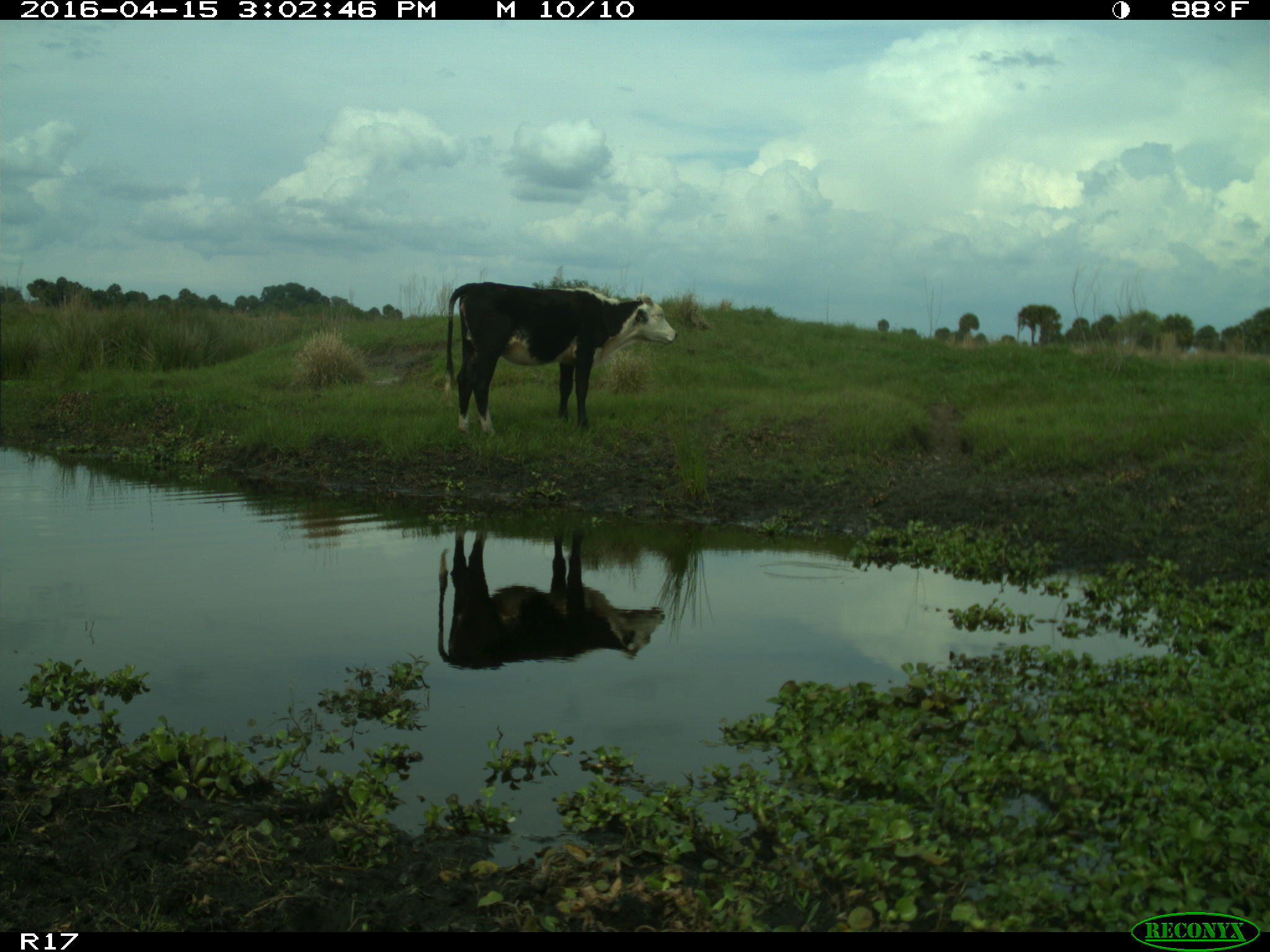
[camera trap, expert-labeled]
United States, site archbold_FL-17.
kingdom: Animalia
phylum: Chordata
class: Mammalia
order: Artiodactyla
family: Bovidae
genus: Bos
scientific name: Bos taurus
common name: domestic cow